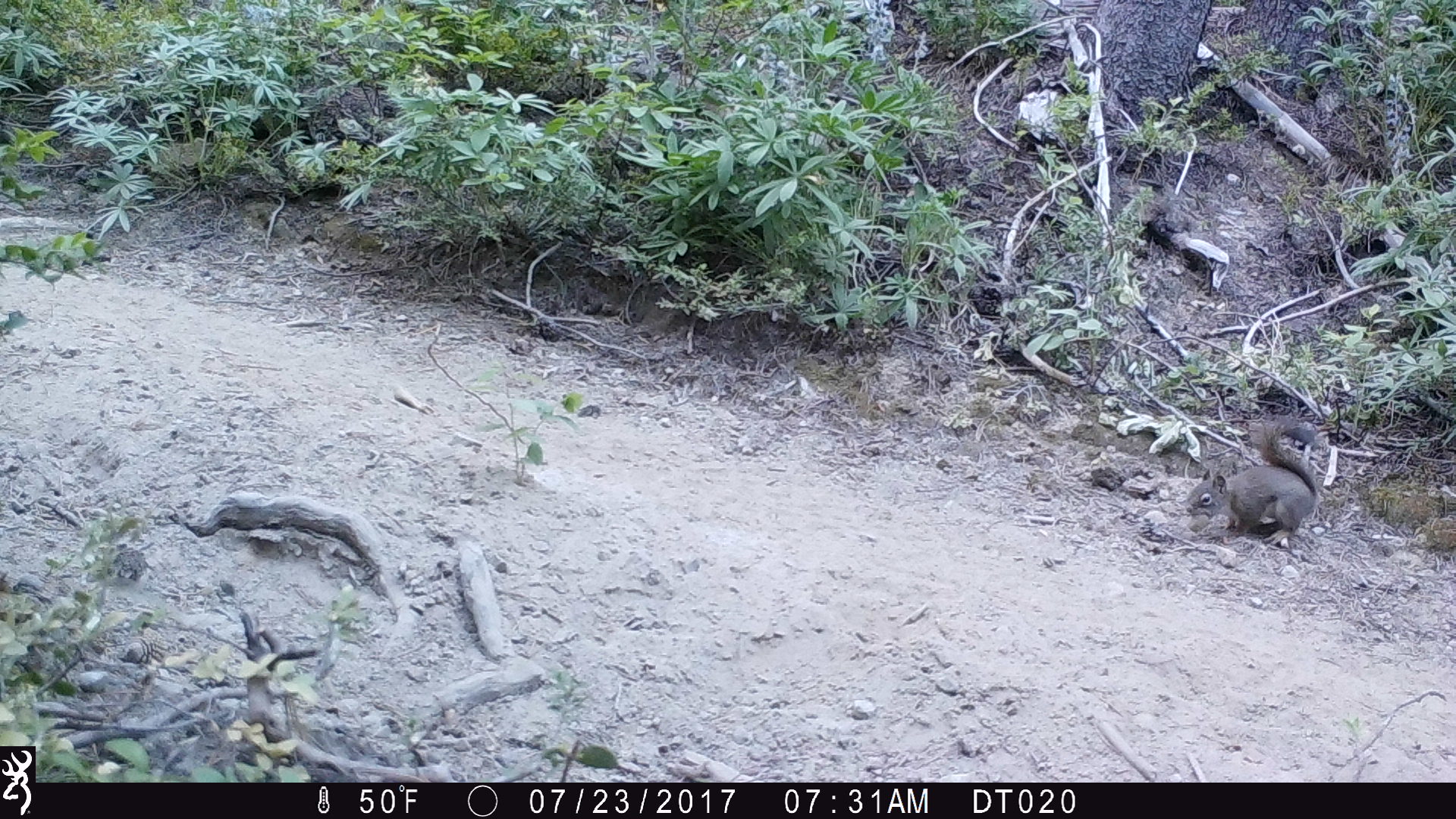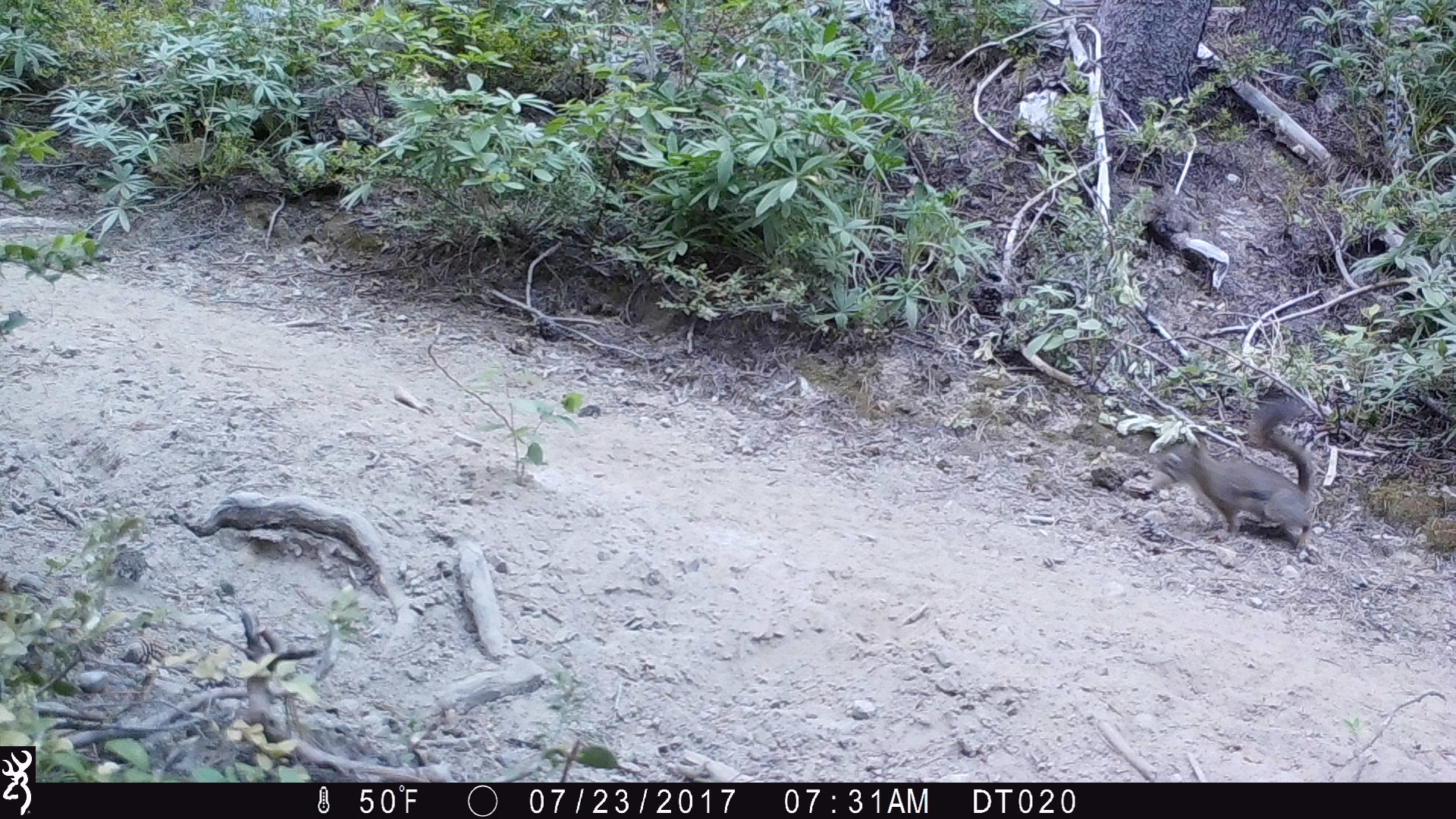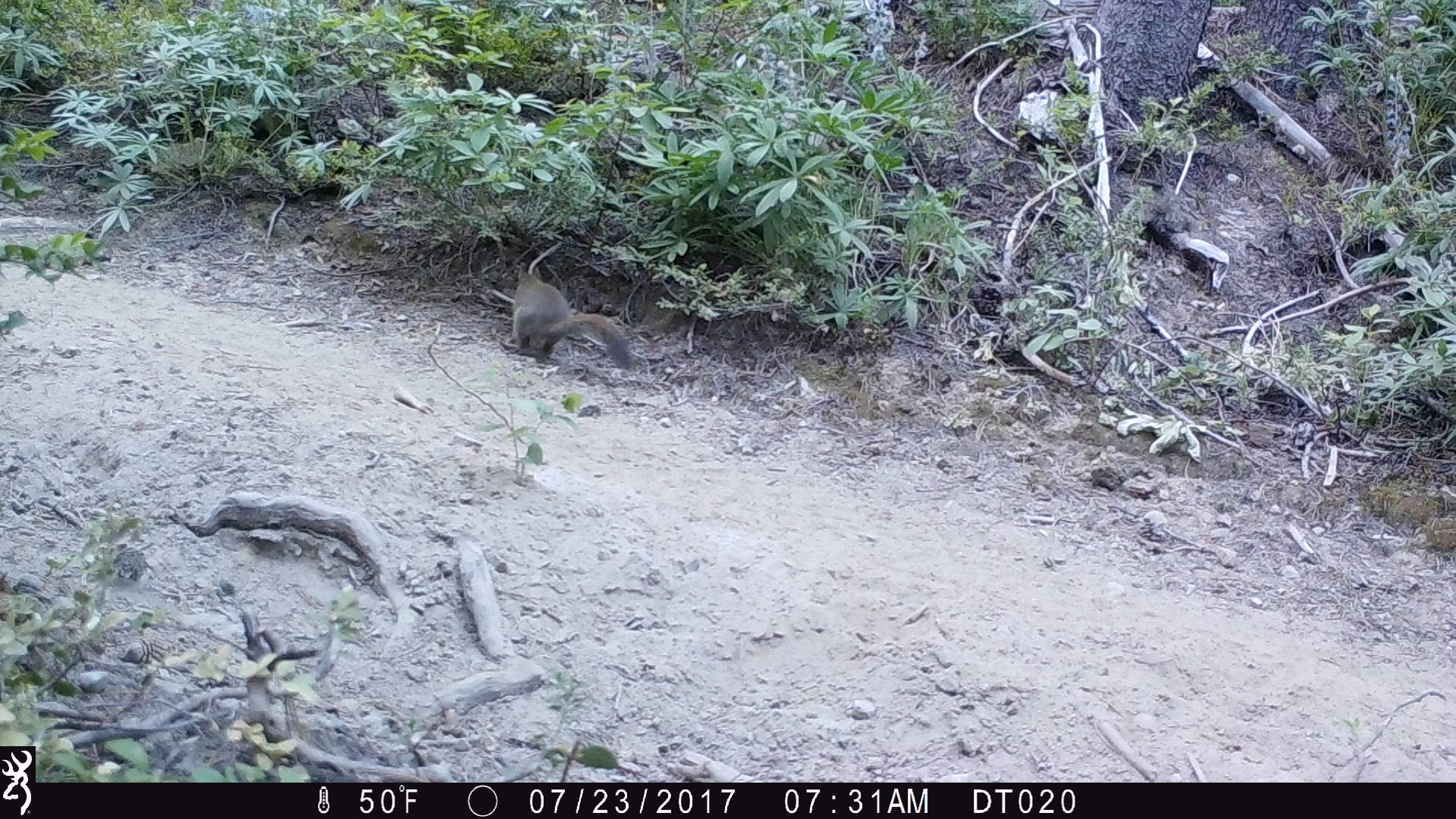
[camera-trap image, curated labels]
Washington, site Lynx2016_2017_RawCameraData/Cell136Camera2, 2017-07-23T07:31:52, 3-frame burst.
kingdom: Animalia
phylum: Chordata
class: Mammalia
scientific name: Mammalia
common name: small mammal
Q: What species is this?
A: Small mammal (Mammalia).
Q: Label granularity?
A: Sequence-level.